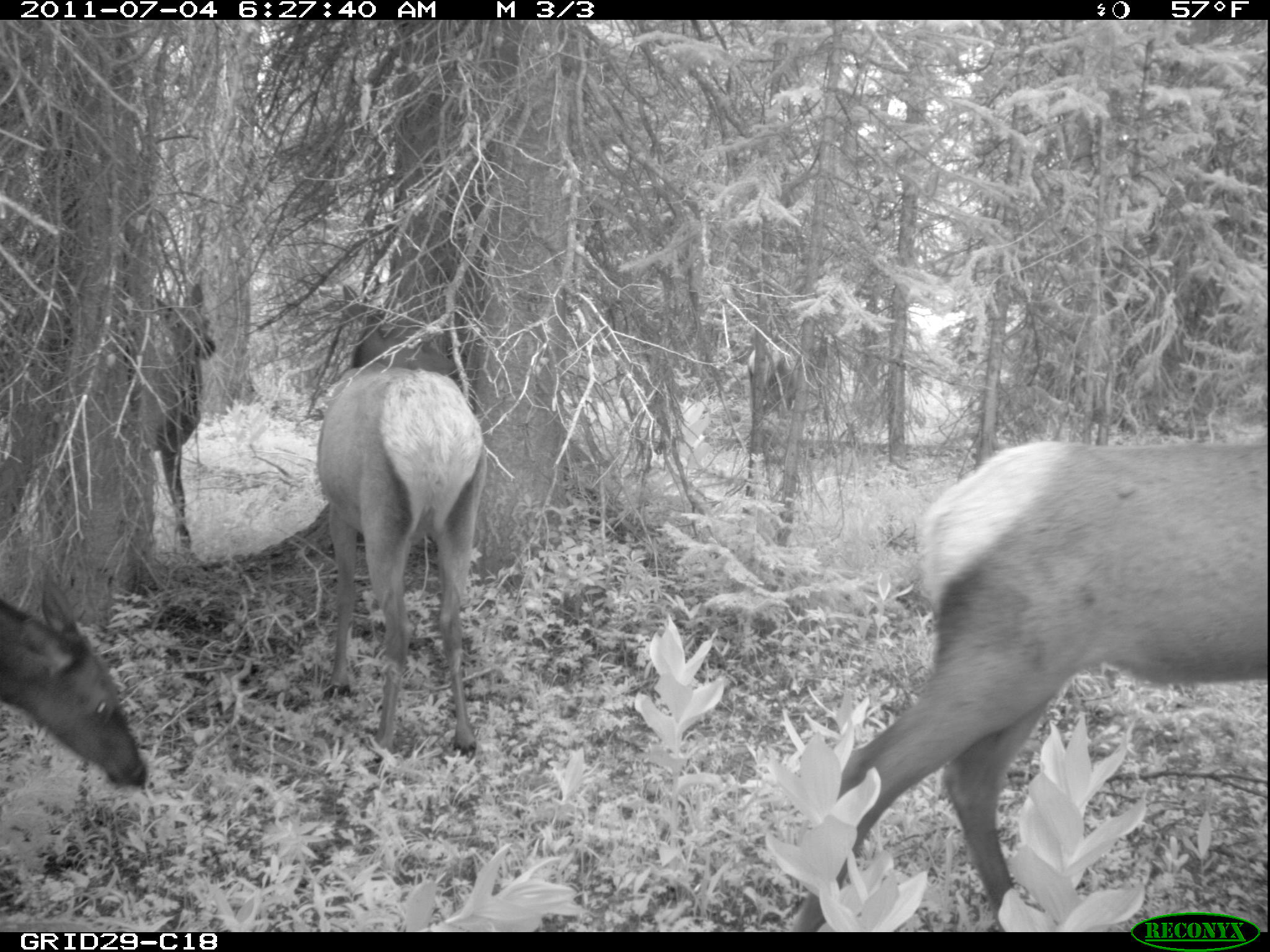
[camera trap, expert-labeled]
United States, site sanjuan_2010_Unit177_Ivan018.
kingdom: Animalia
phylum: Chordata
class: Mammalia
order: Artiodactyla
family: Cervidae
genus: Cervus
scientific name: Cervus elaphus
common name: red deer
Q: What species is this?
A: Cervus elaphus (red deer).